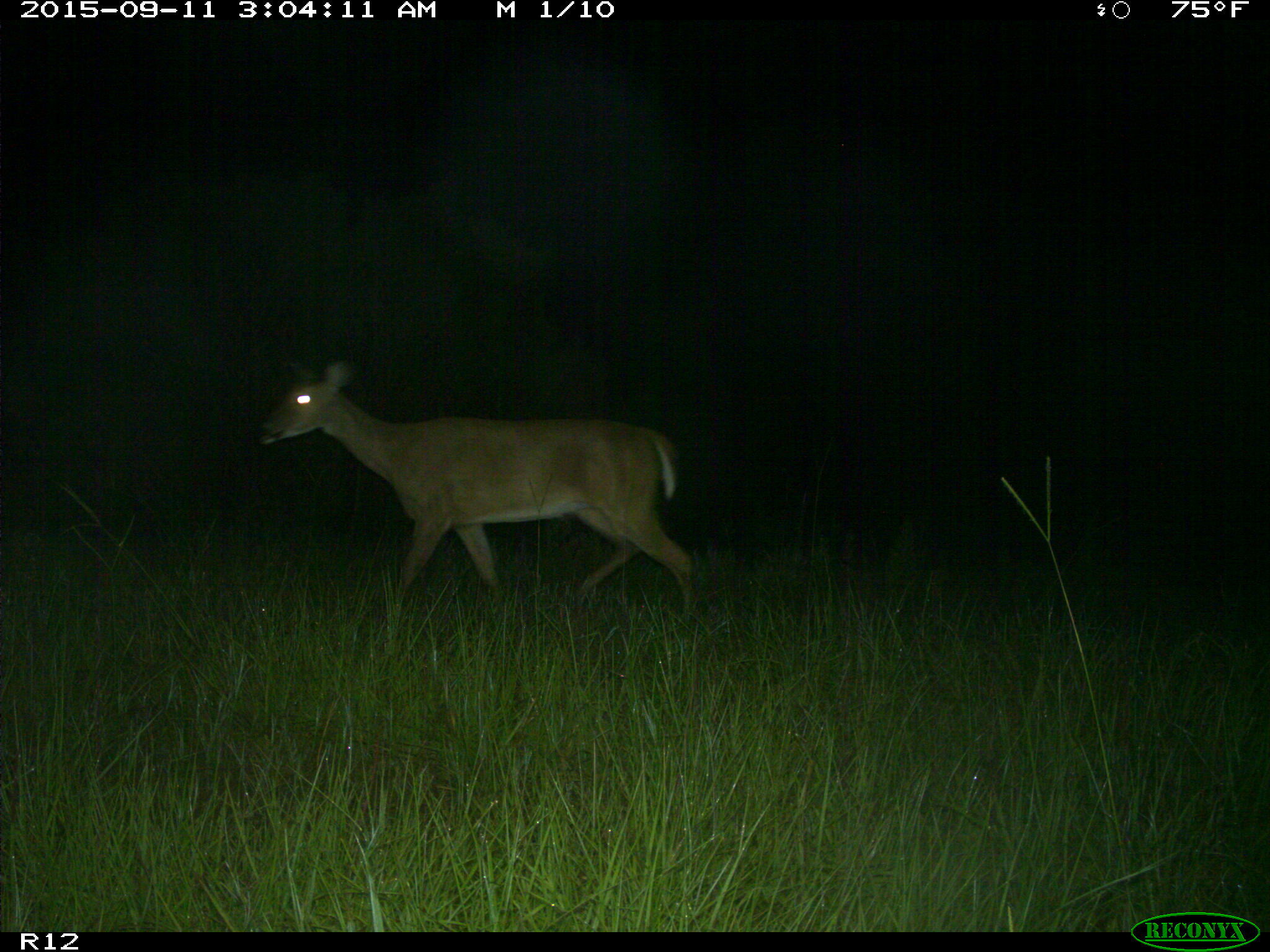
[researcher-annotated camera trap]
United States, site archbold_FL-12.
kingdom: Animalia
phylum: Chordata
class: Mammalia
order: Artiodactyla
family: Cervidae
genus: Odocoileus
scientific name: Odocoileus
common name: deer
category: unidentified deer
Unidentified deer (deer) (Odocoileus).